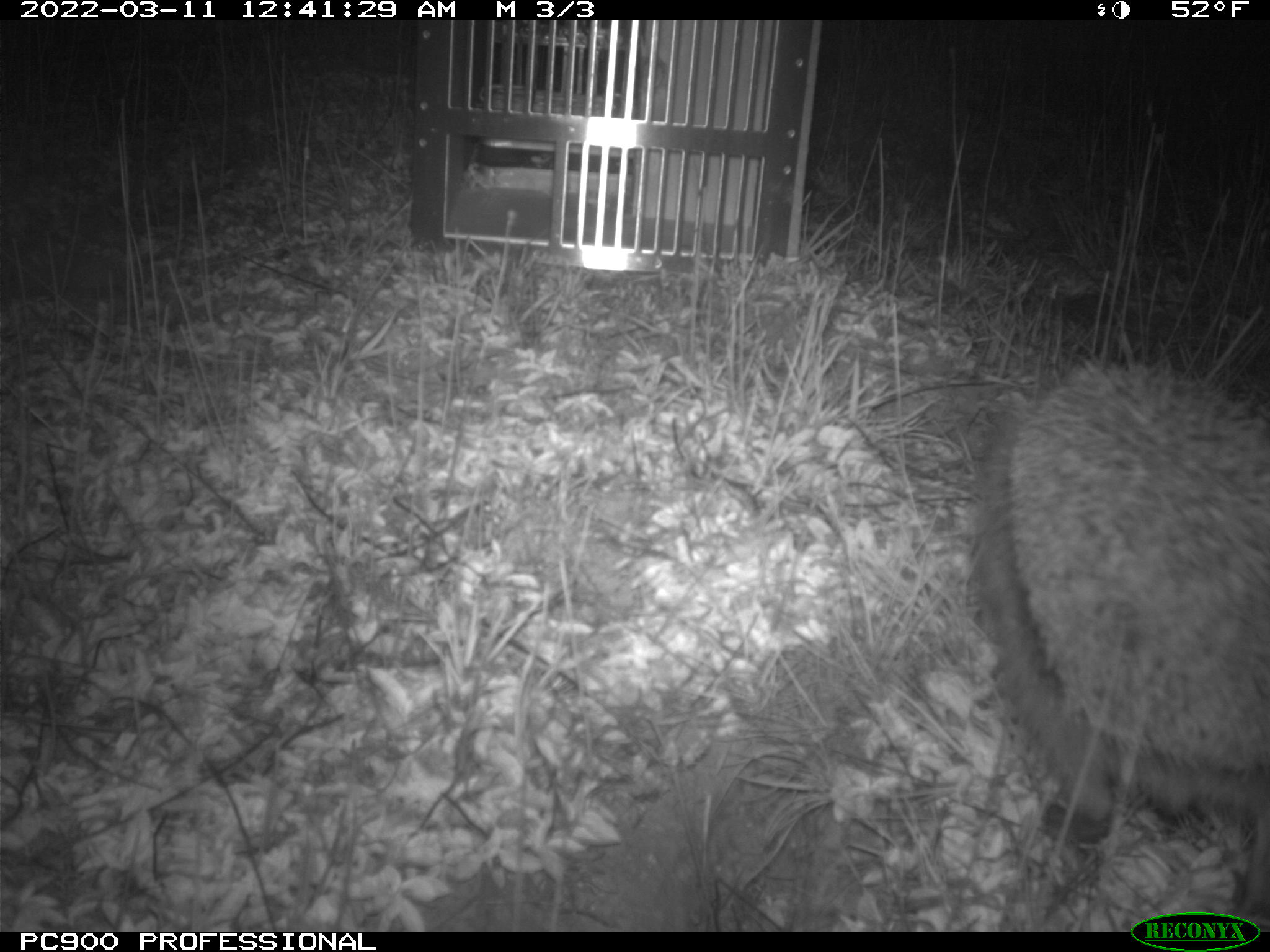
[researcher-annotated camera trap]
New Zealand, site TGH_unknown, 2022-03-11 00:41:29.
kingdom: Animalia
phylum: Chordata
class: Mammalia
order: Eulipotyphla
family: Erinaceidae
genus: Erinaceus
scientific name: Erinaceus europaeus europaeus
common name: european hedgehog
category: hedgehog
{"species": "hedgehog (european hedgehog) (Erinaceus europaeus europaeus)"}